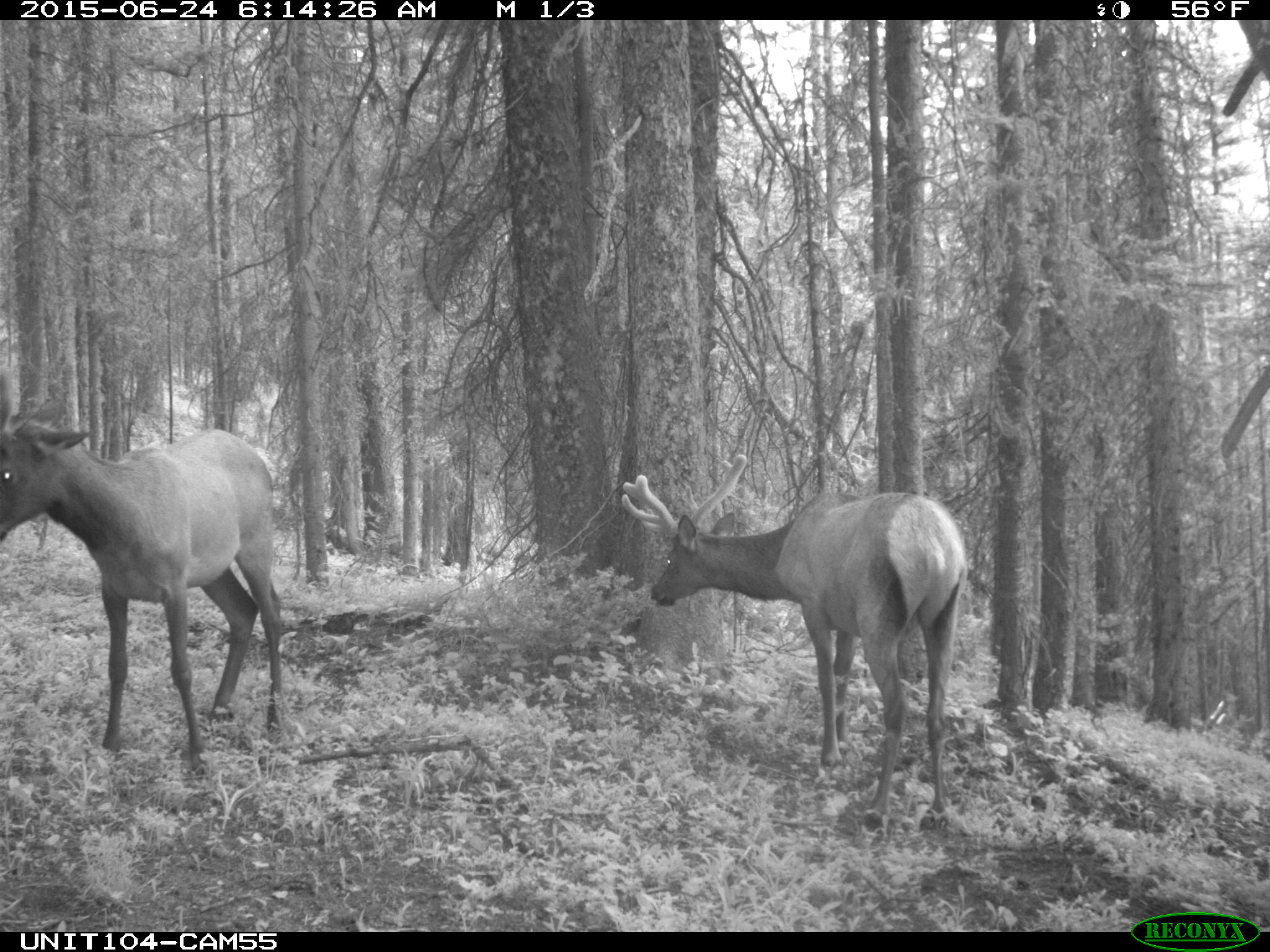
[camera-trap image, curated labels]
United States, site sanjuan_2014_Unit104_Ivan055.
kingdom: Animalia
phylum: Chordata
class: Mammalia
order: Artiodactyla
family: Cervidae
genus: Cervus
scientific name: Cervus elaphus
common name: red deer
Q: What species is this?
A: Cervus elaphus (red deer).